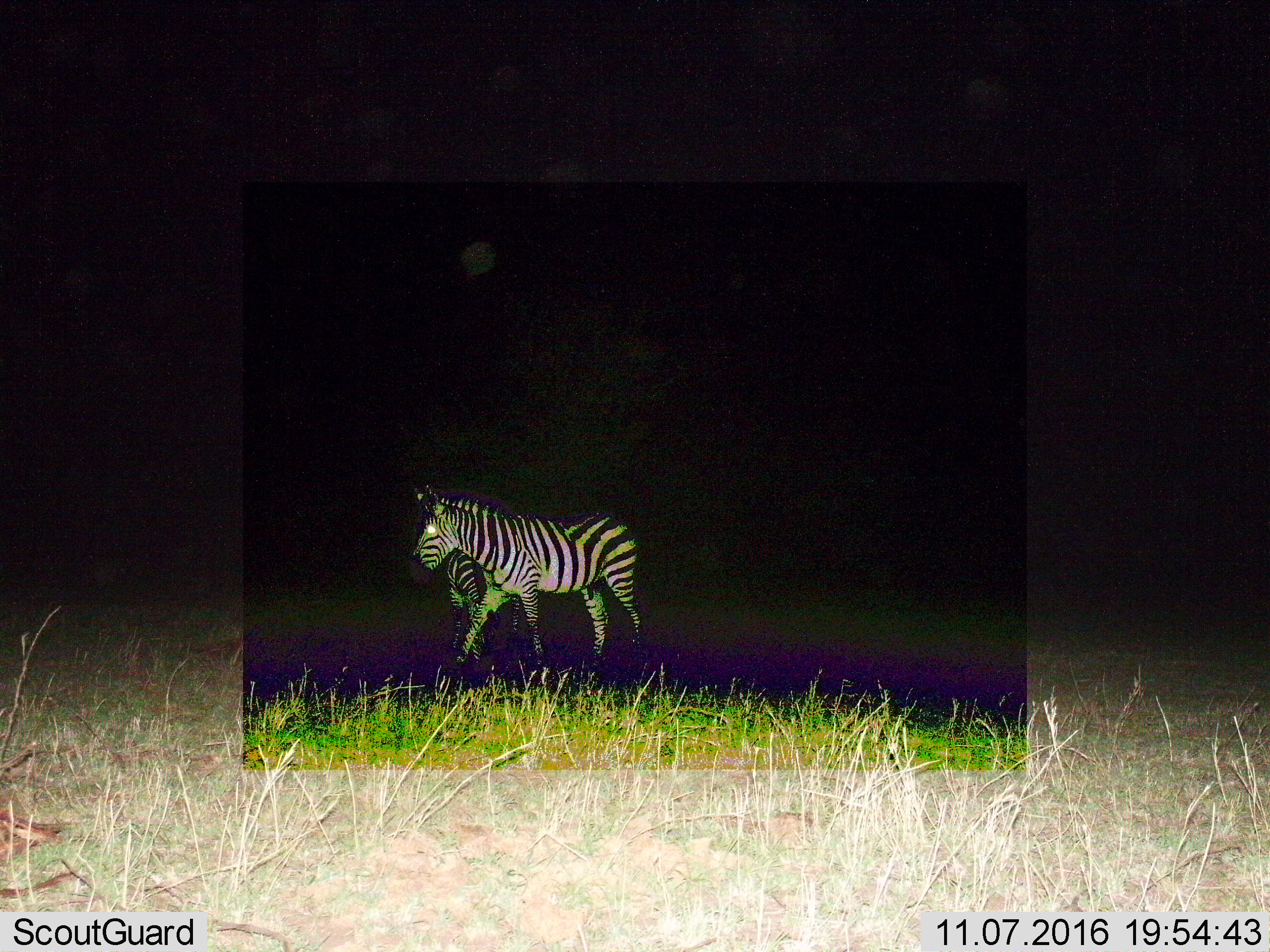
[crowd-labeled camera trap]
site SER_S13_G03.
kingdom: Animalia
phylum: Chordata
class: Mammalia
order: Perissodactyla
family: Equidae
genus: Equus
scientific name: Equus quagga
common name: plains zebra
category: zebraplains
Zebraplains (plains zebra) (Equus quagga), count 2. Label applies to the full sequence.